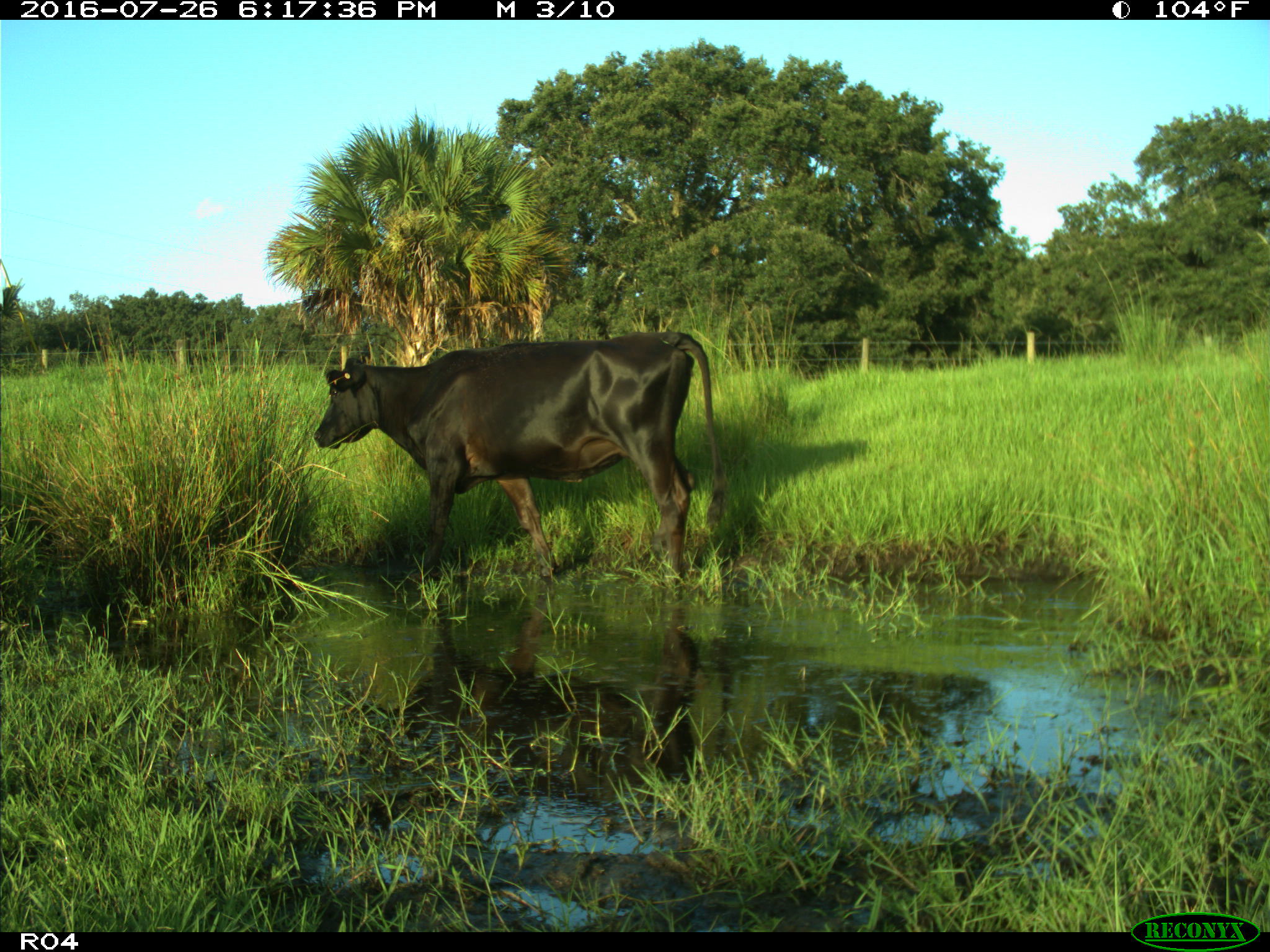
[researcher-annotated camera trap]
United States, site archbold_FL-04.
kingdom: Animalia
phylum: Chordata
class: Mammalia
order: Artiodactyla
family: Bovidae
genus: Bos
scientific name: Bos taurus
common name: domestic cow